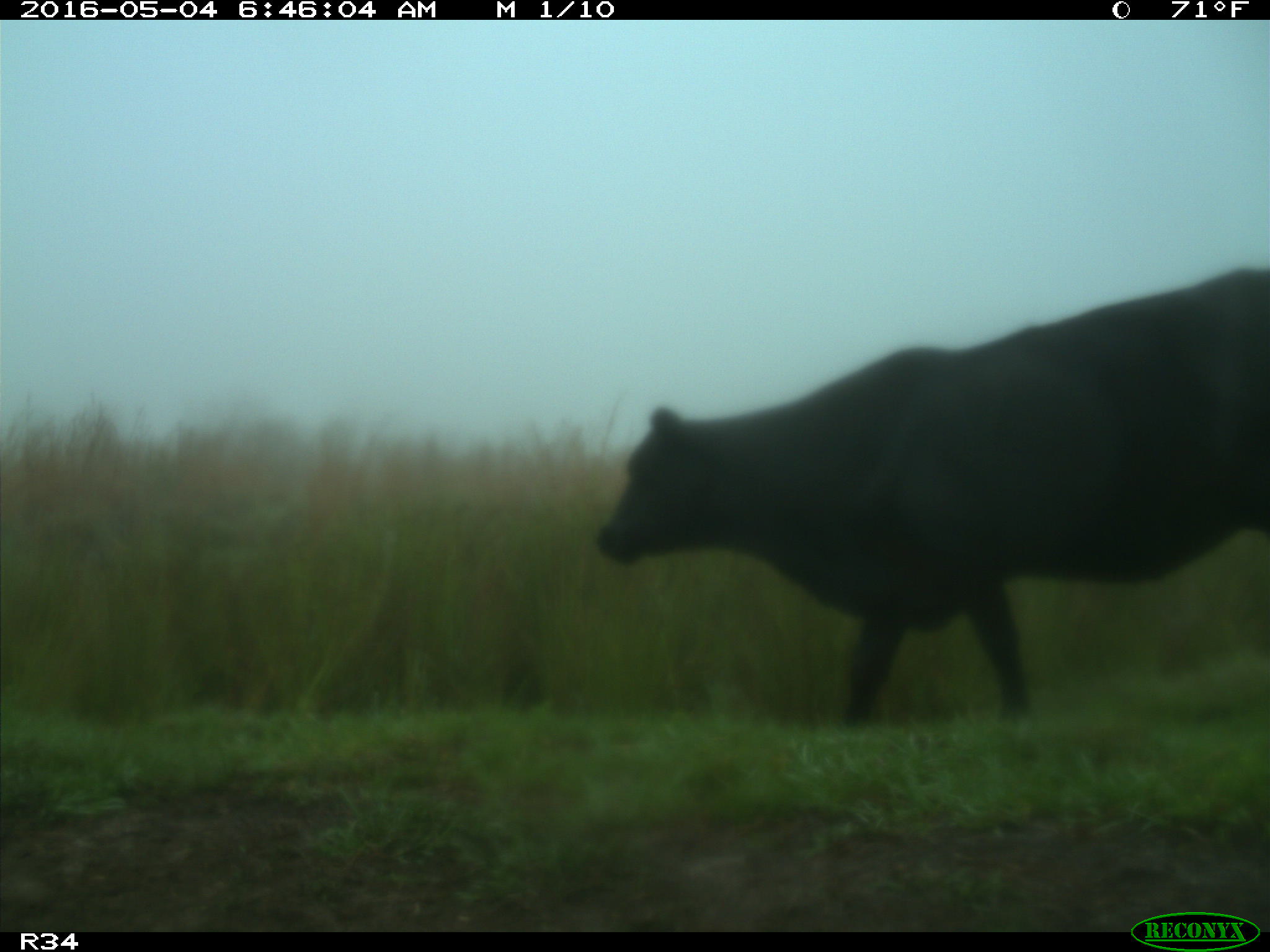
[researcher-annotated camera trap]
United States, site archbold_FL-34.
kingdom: Animalia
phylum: Chordata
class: Mammalia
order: Artiodactyla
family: Bovidae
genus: Bos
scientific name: Bos taurus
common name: domestic cow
Bos taurus (domestic cow).